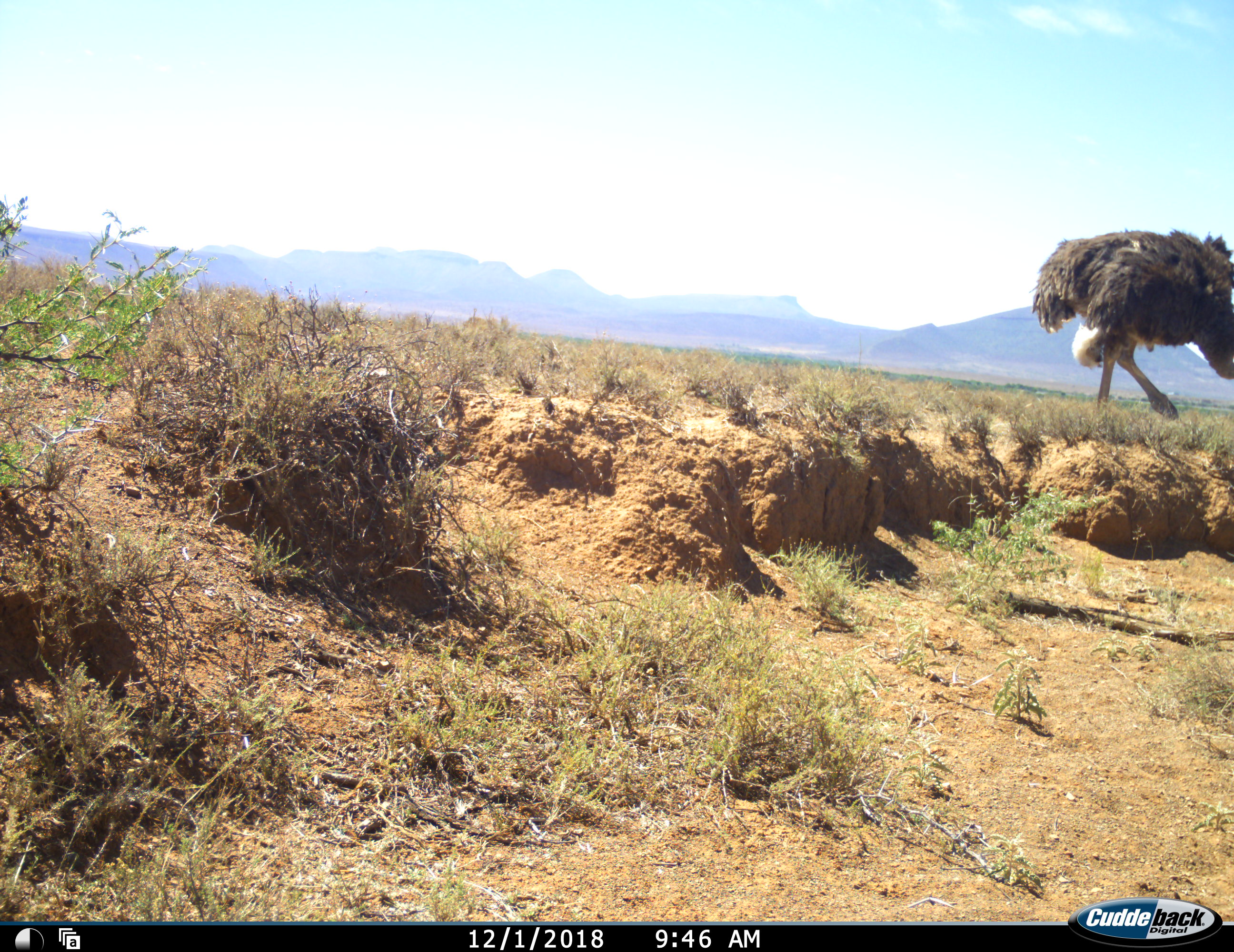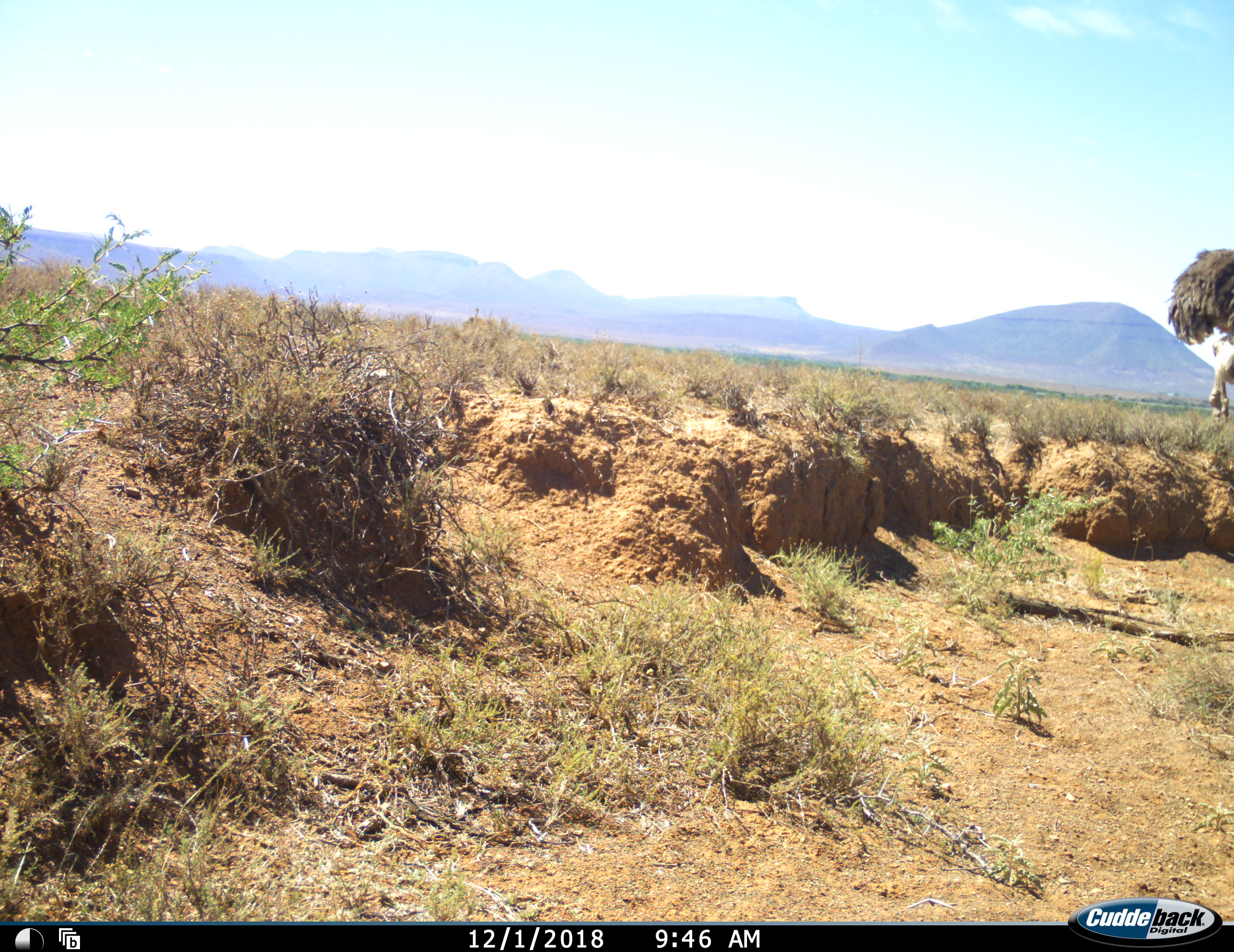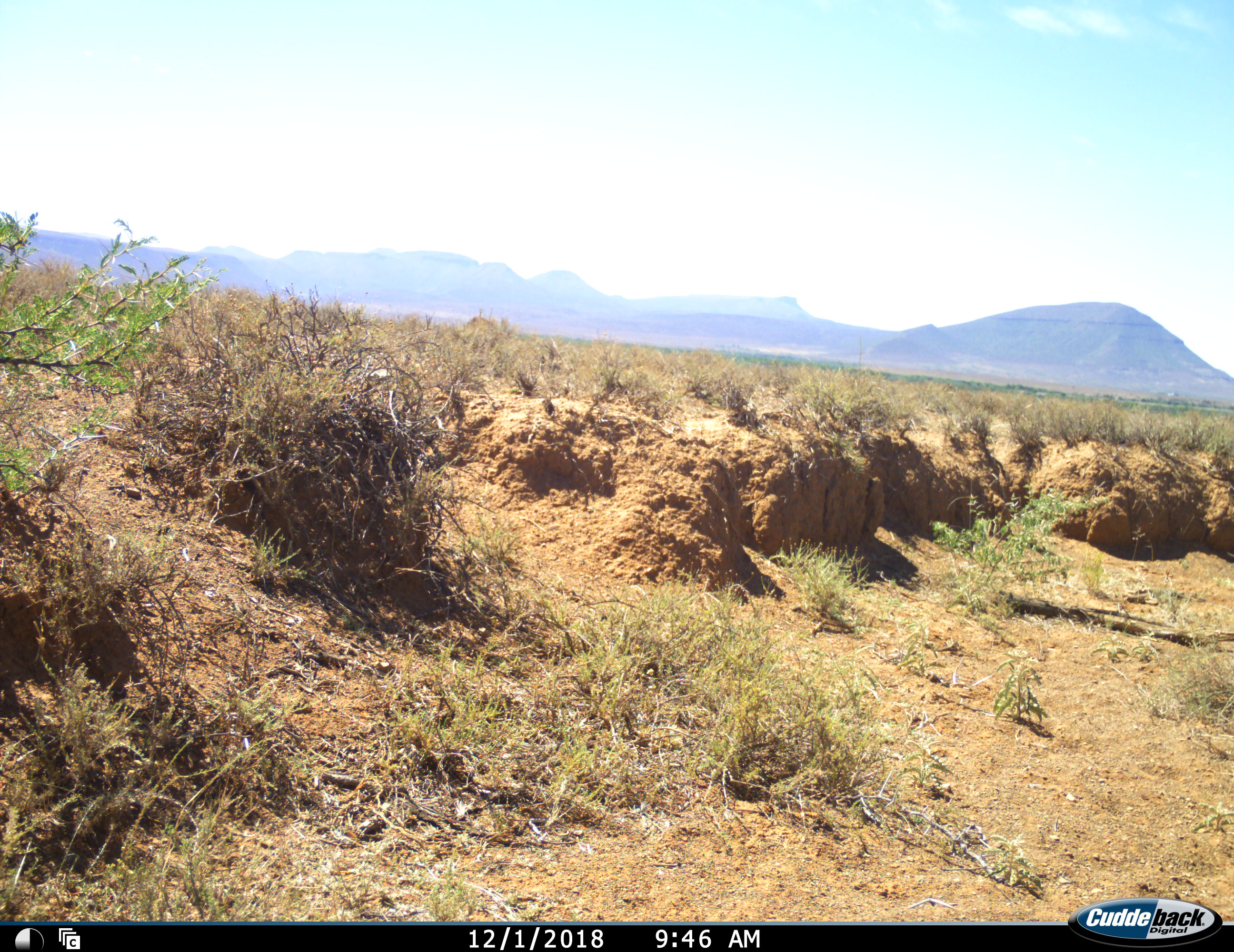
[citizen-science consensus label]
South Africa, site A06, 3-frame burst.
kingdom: Animalia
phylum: Chordata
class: Aves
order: Struthioniformes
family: Struthionidae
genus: Struthio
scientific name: Struthio camelus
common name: ostrich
Ostrich (Struthio camelus), count 1. Behavior (volunteer vote fractions): standing 0%, resting 0%, moving 90%, interacting 0%. Young present (vote fraction): 0%. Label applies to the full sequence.